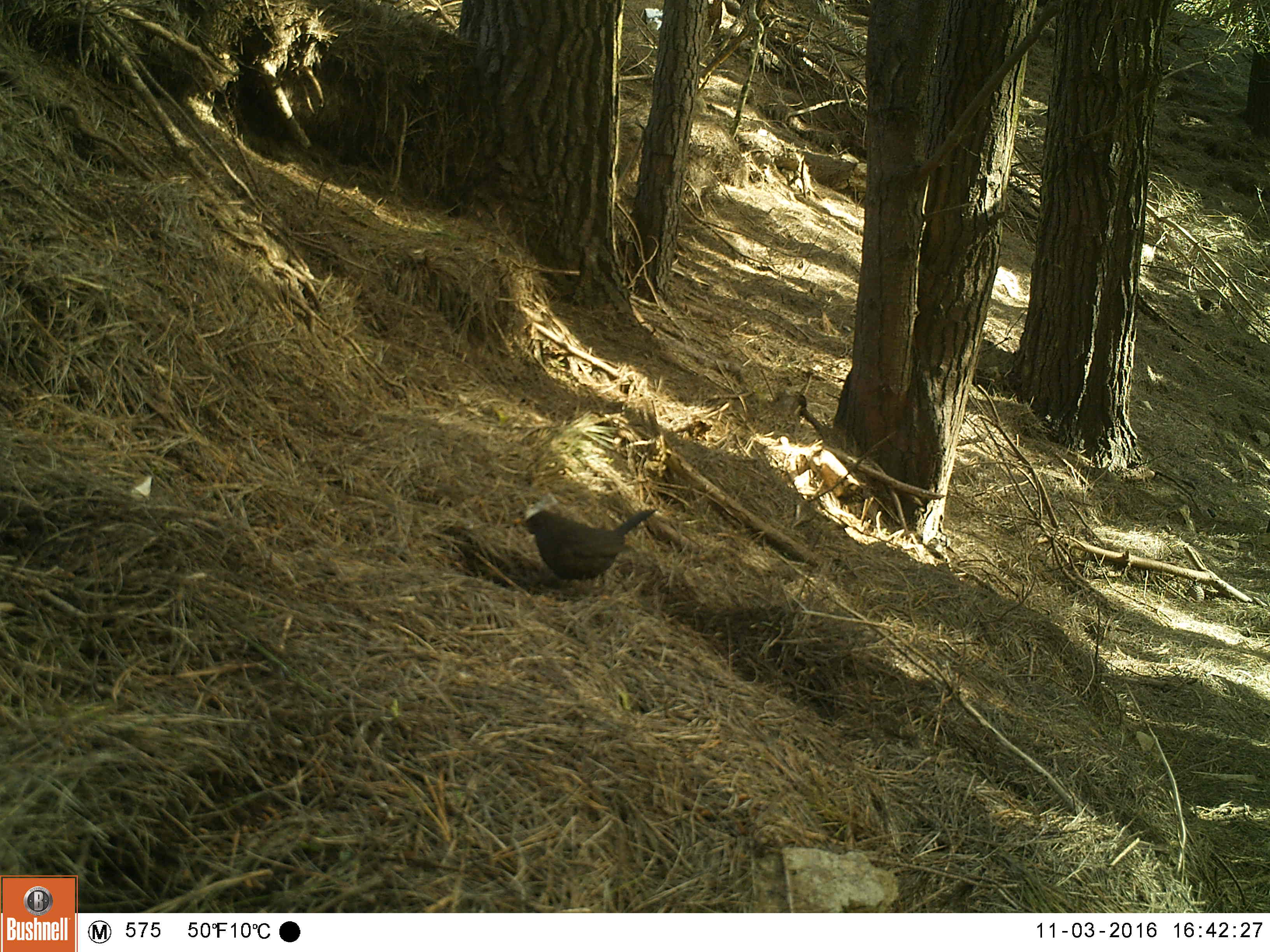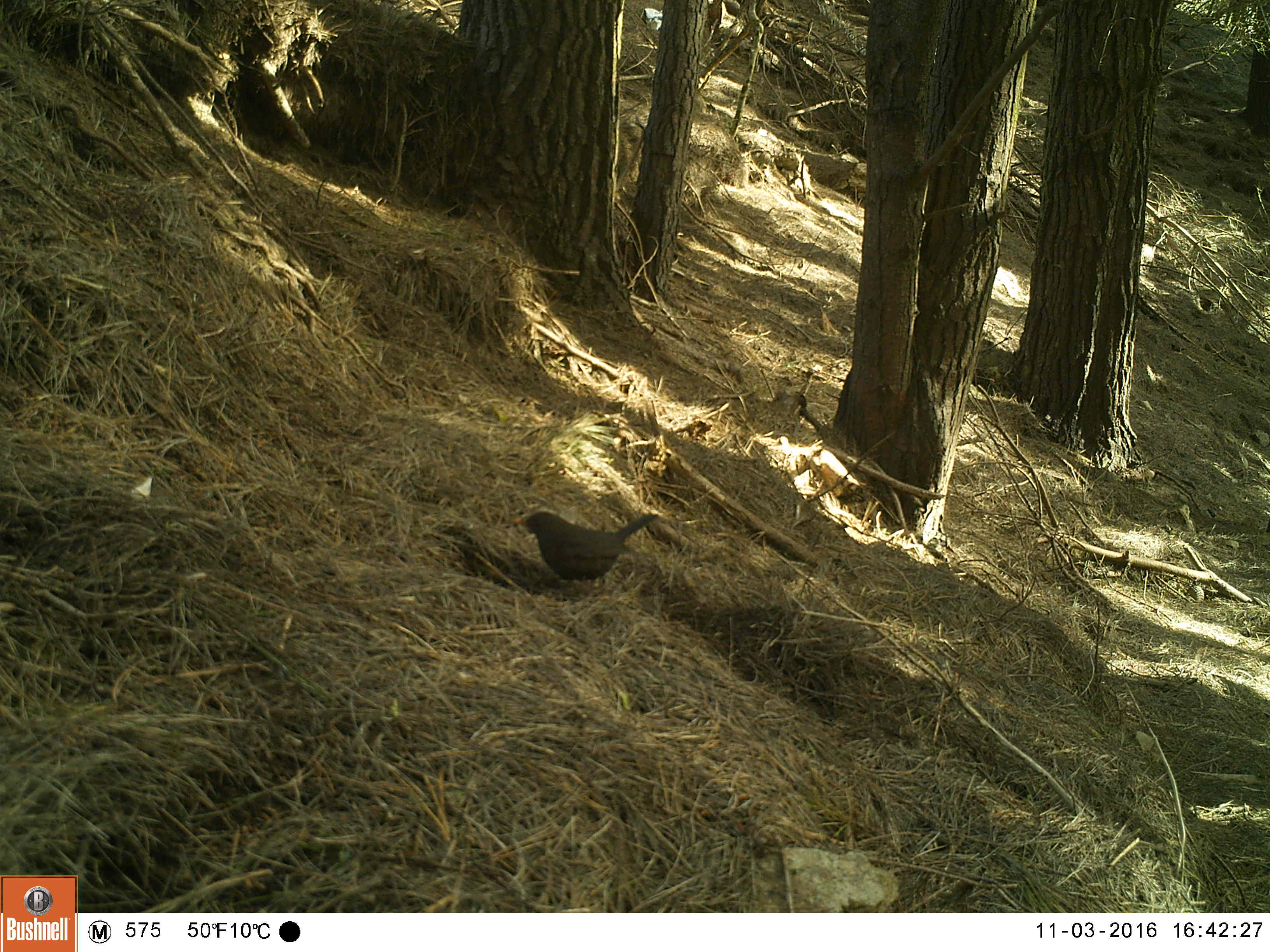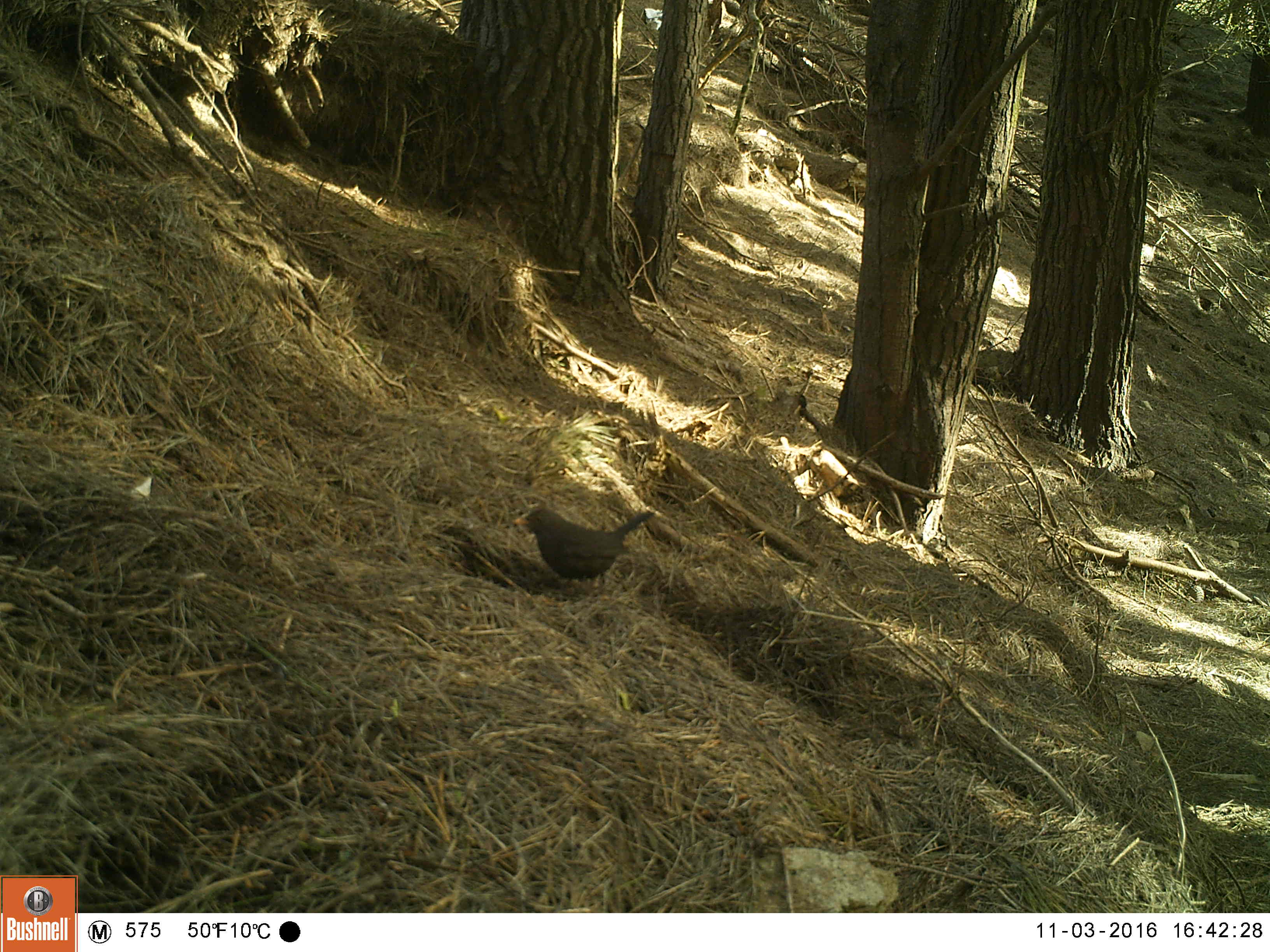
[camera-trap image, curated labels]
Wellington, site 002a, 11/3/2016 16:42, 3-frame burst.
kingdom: Animalia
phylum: Chordata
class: Aves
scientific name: Aves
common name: bird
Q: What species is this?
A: Bird (Aves).